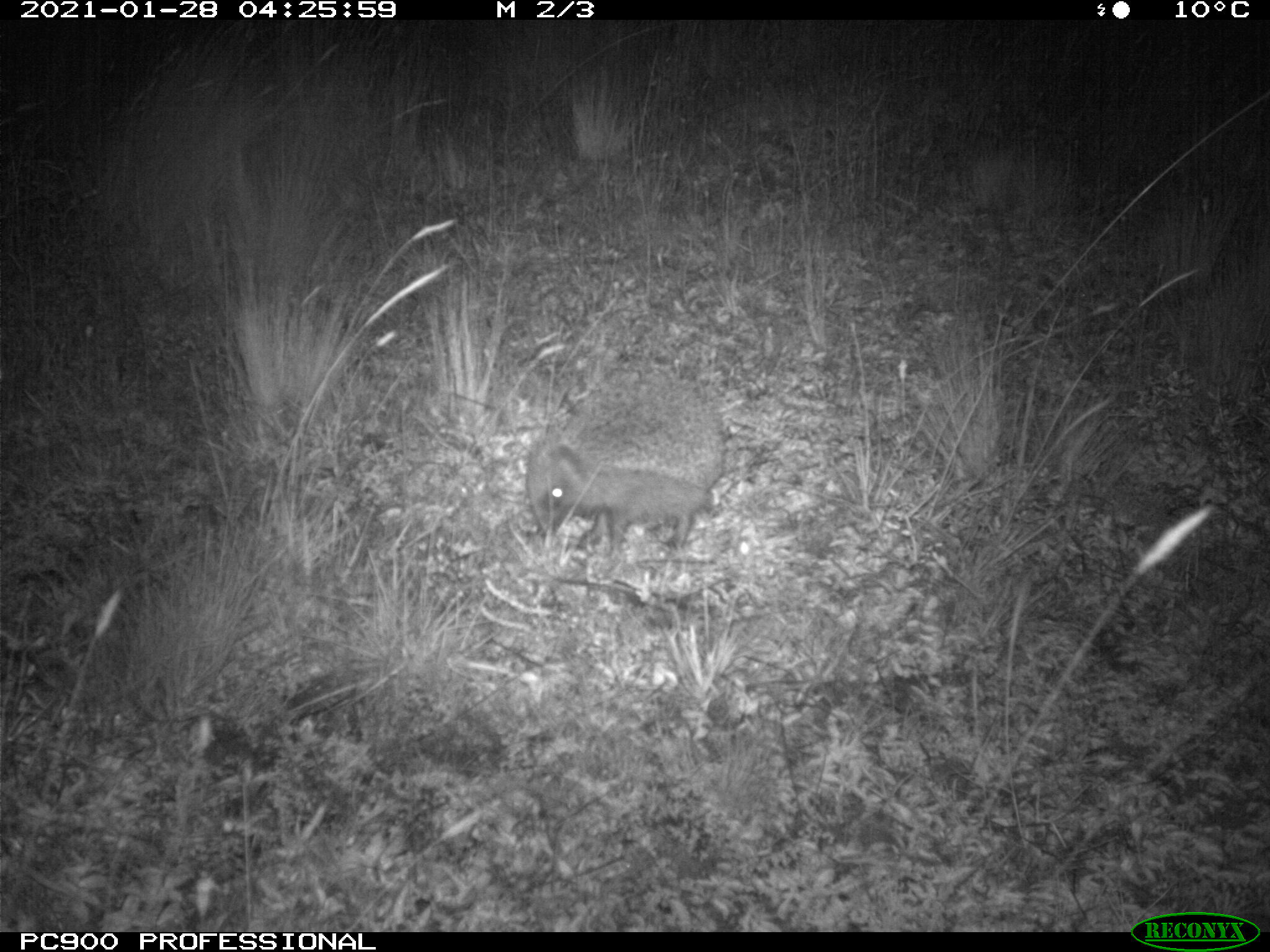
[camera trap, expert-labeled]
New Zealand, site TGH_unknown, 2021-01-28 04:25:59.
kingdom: Animalia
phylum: Chordata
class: Mammalia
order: Eulipotyphla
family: Erinaceidae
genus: Erinaceus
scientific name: Erinaceus europaeus europaeus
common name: european hedgehog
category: hedgehog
Hedgehog (european hedgehog) (Erinaceus europaeus europaeus).